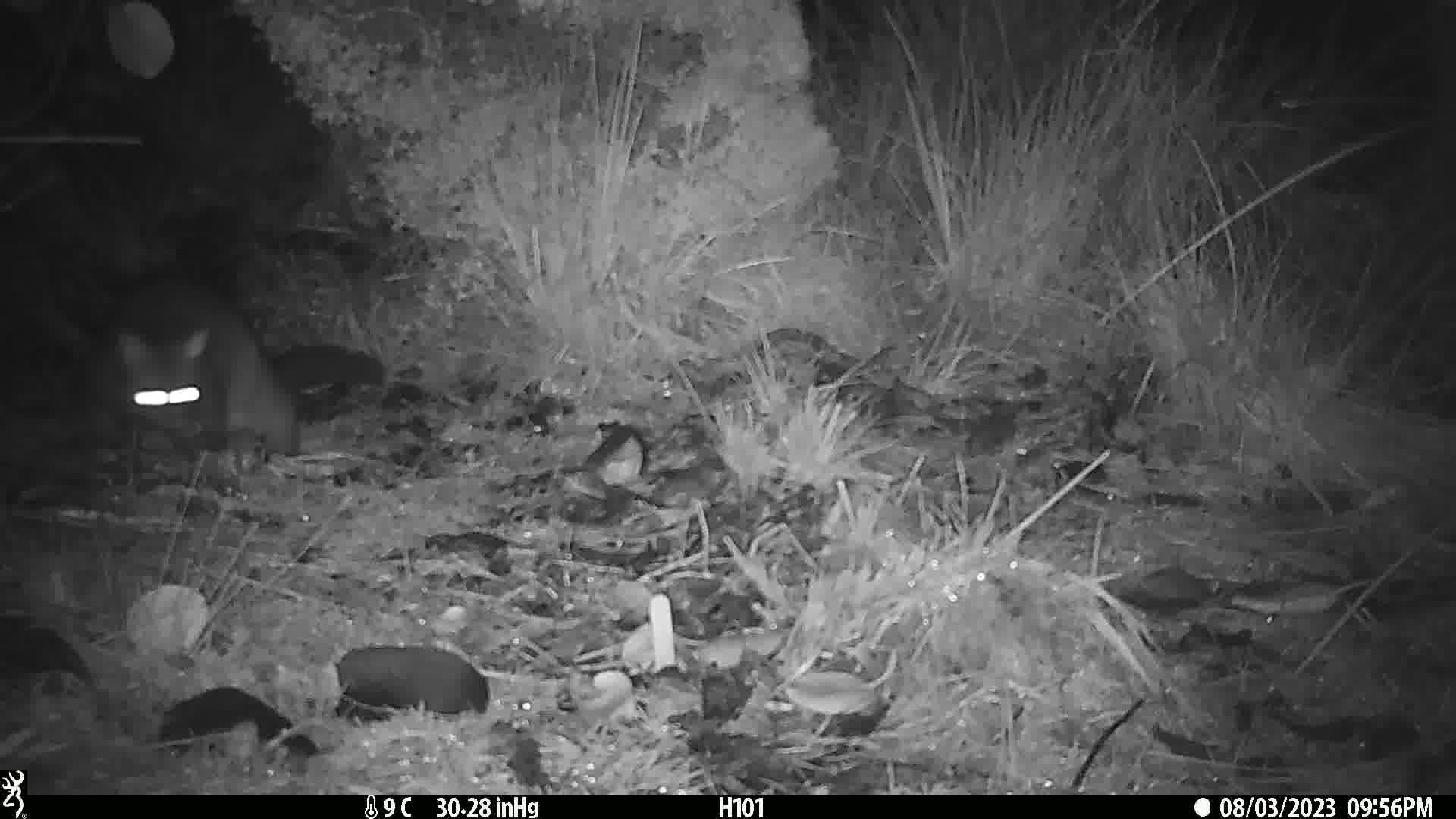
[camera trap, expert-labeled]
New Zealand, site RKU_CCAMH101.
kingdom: Animalia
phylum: Chordata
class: Mammalia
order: Diprotodontia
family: Phalangeridae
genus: Trichosurus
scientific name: Trichosurus vulpecula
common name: common brushtail possum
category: possum